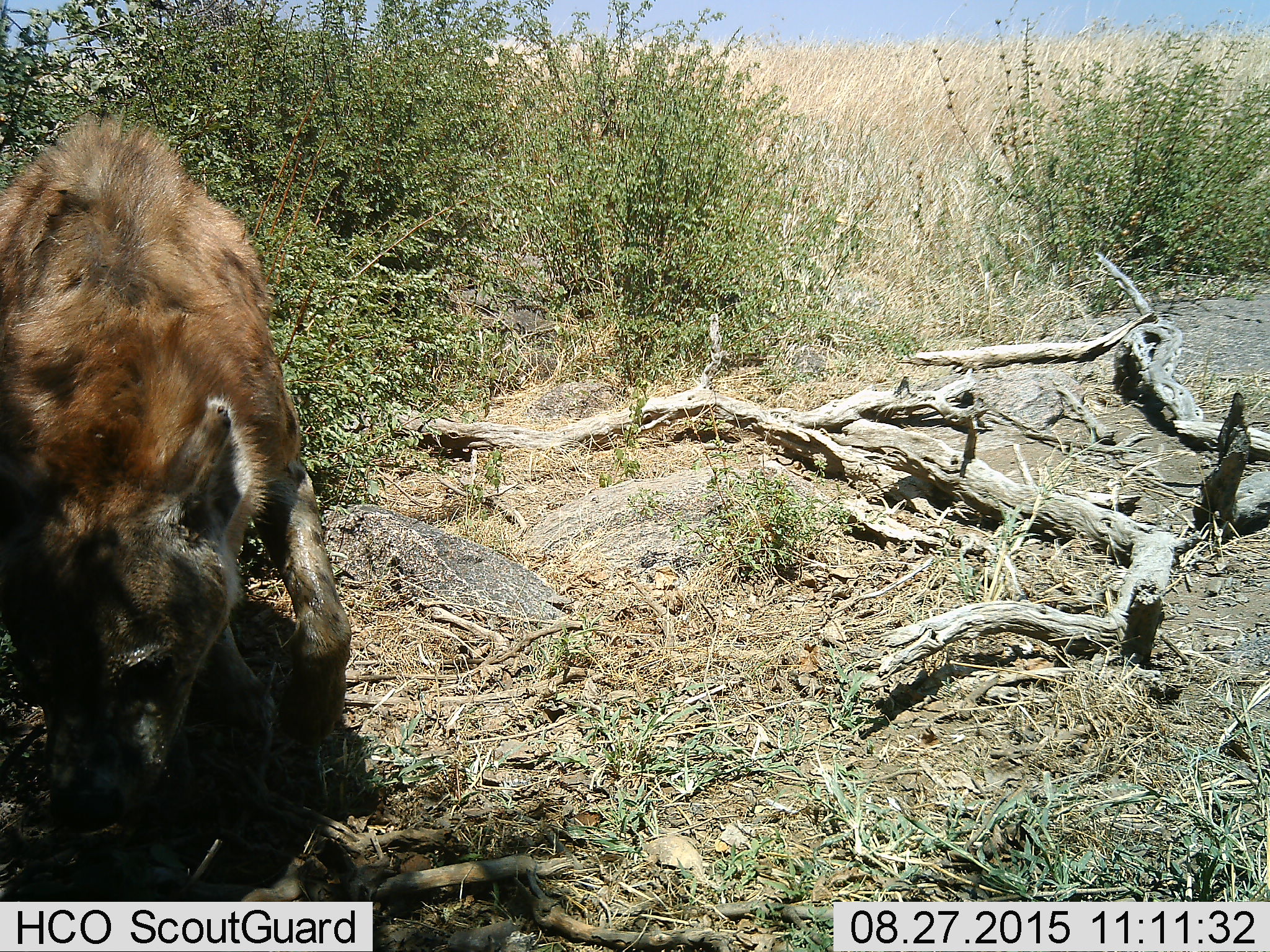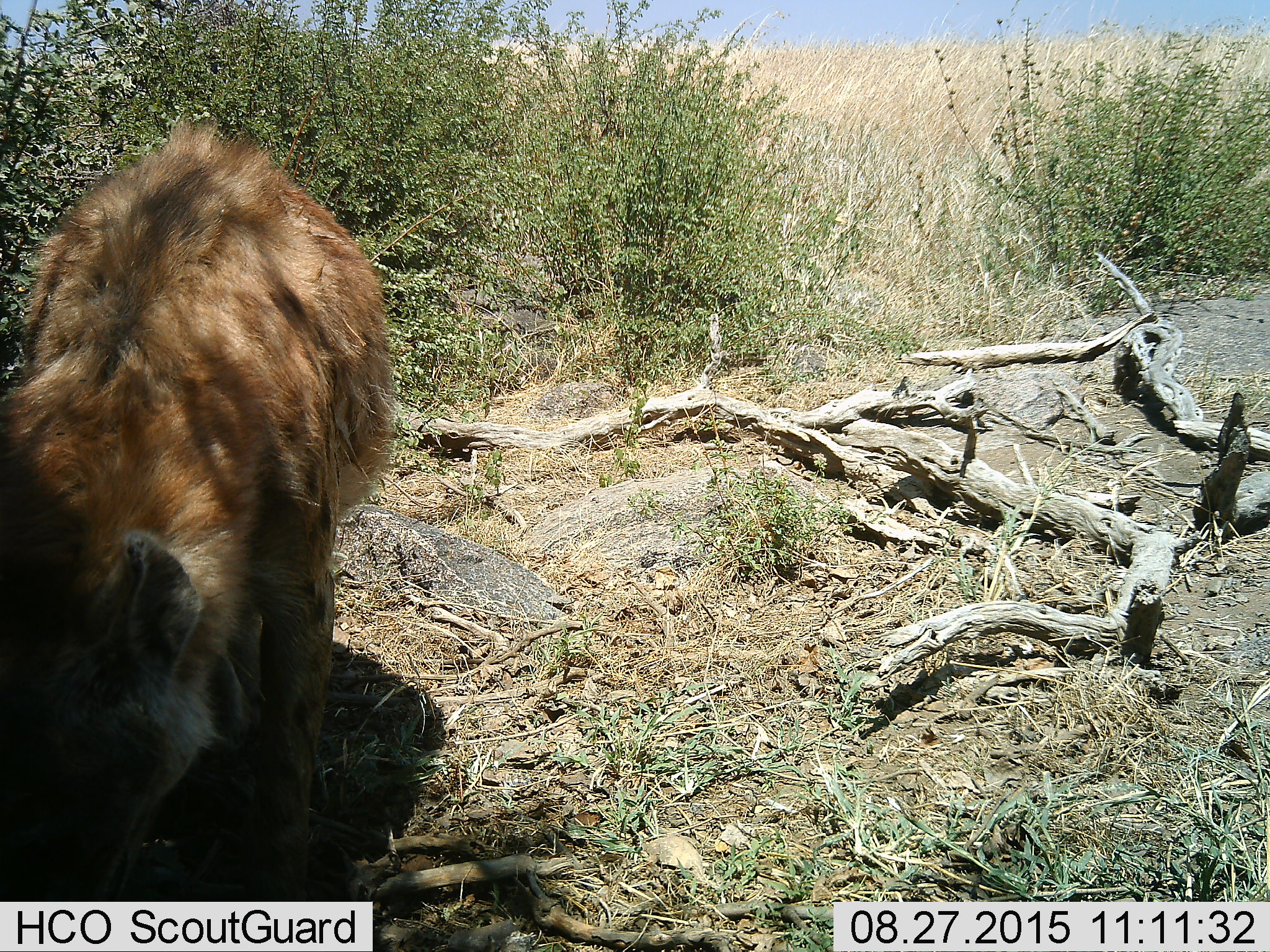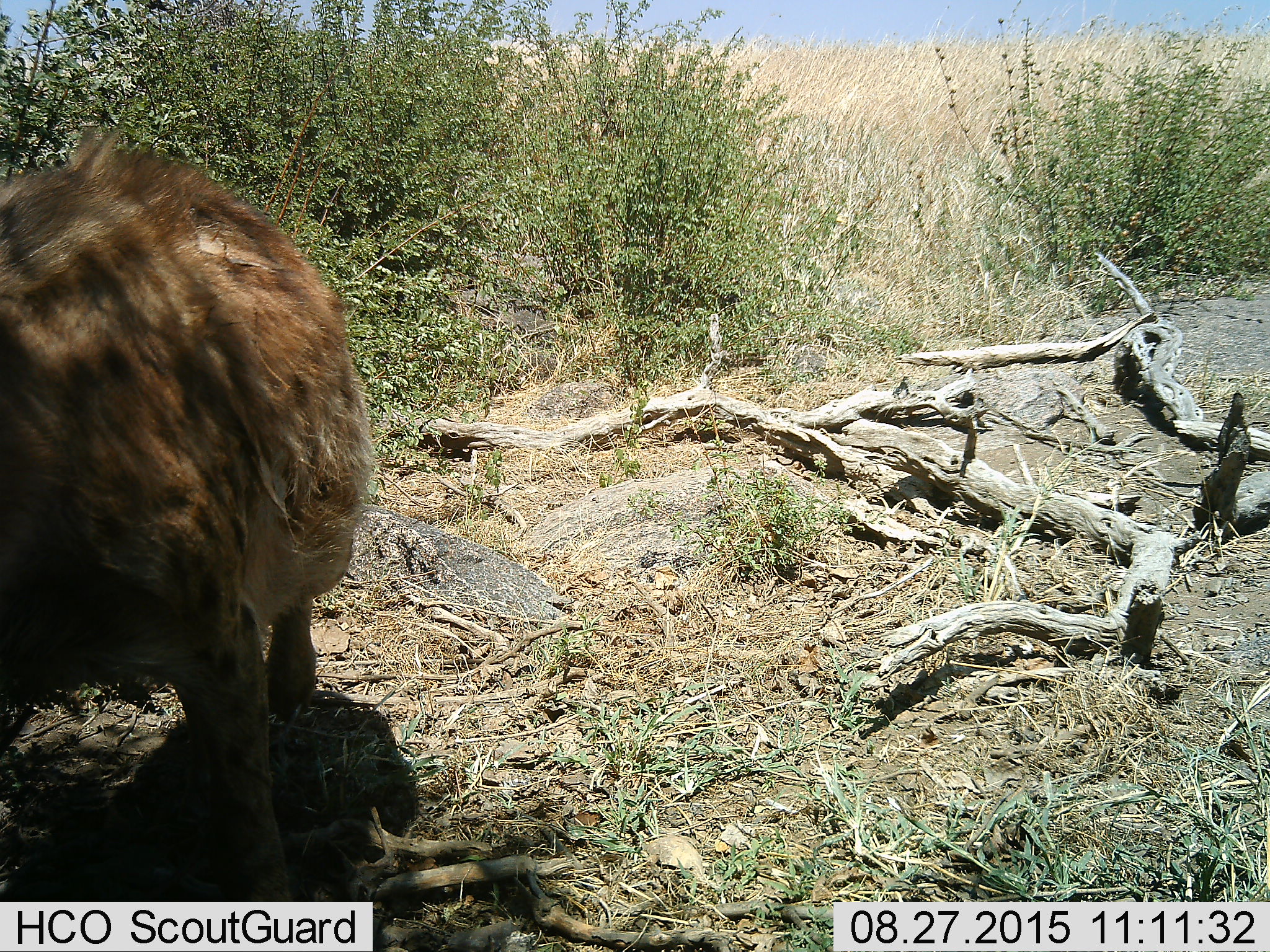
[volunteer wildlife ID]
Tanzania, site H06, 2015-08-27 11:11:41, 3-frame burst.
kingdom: Animalia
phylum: Chordata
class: Mammalia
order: Carnivora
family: Hyaenidae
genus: Crocuta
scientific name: Crocuta crocuta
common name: spotted hyena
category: hyenaspotted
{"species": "hyenaspotted (spotted hyena) (Crocuta crocuta)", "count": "1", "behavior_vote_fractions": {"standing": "0%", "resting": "0%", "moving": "100%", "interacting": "0%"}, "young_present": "0%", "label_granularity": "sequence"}